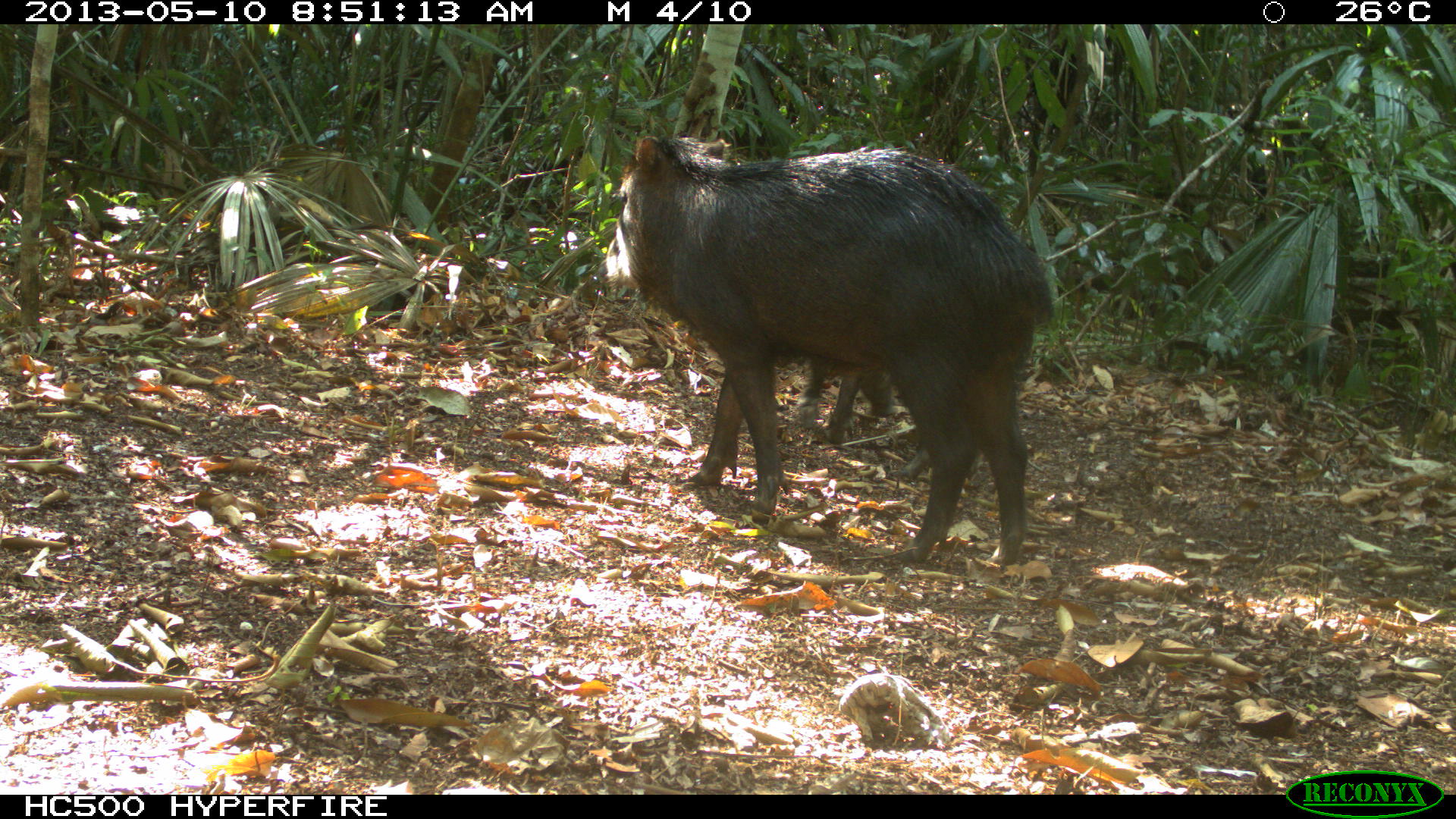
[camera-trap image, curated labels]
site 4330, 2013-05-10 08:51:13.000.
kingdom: Animalia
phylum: Chordata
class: Mammalia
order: Artiodactyla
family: Tayassuidae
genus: Tayassu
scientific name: Tayassu pecari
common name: white-lipped peccary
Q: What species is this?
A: Tayassu pecari (white-lipped peccary).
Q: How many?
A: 2.